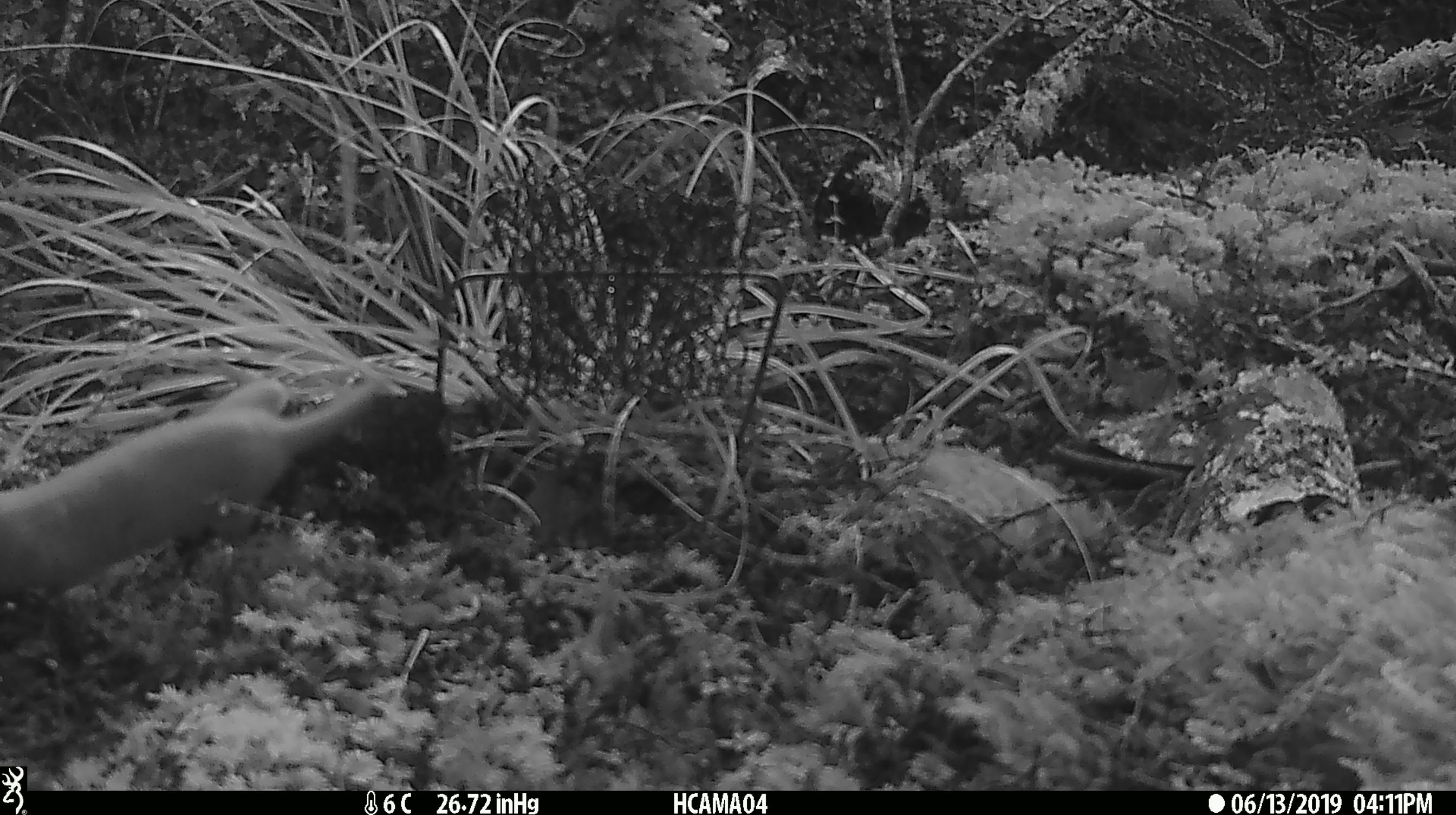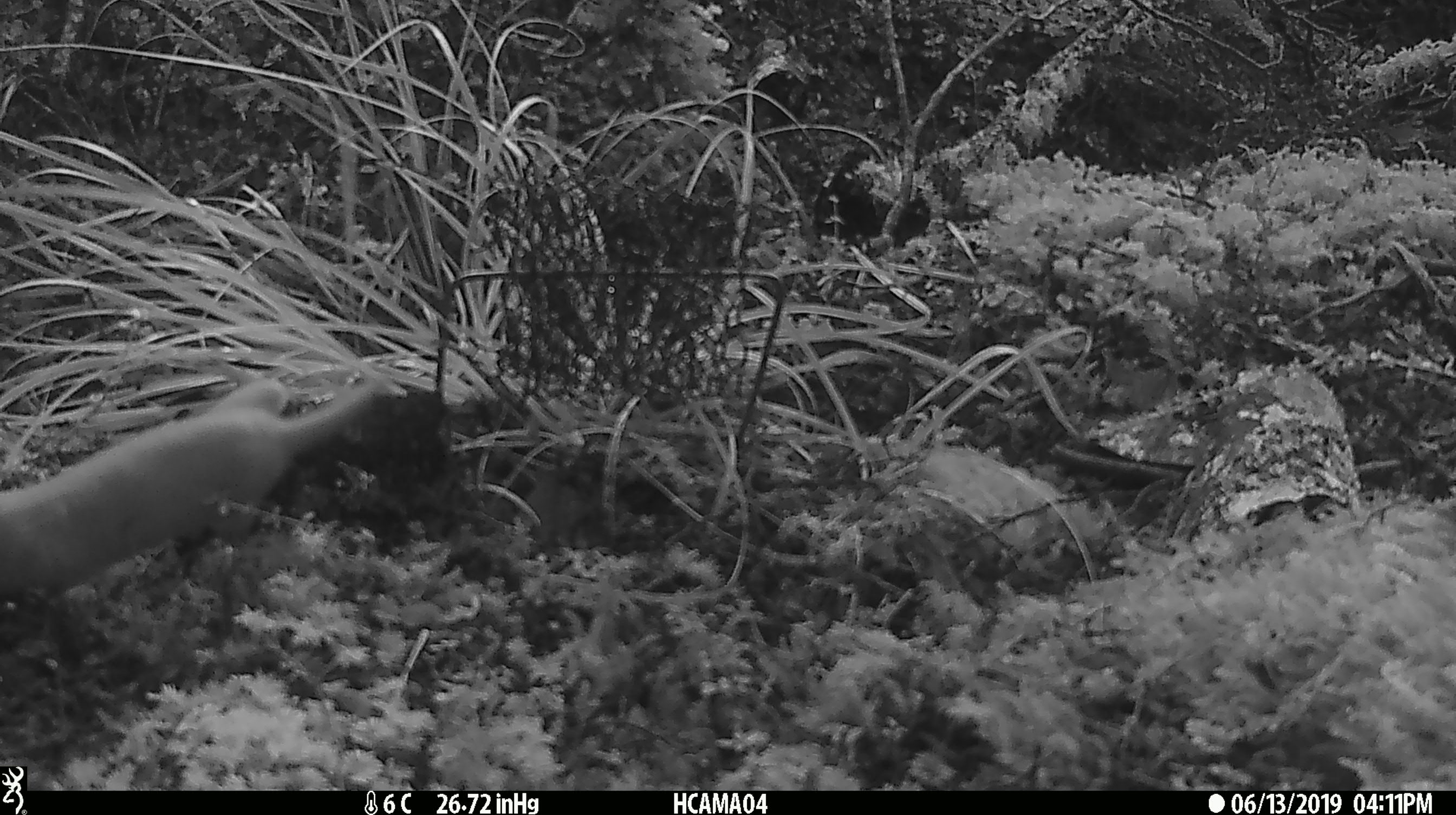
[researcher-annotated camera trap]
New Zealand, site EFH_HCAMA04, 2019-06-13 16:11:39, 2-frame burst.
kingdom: Animalia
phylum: Chordata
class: Mammalia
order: Carnivora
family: Mustelidae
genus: Mustela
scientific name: Mustela erminea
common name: stoat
Stoat (Mustela erminea).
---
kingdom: Animalia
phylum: Chordata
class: Mammalia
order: Carnivora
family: Mustelidae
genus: Mustela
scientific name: Mustela nivalis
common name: least weasel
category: weasel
Weasel (least weasel) (Mustela nivalis).